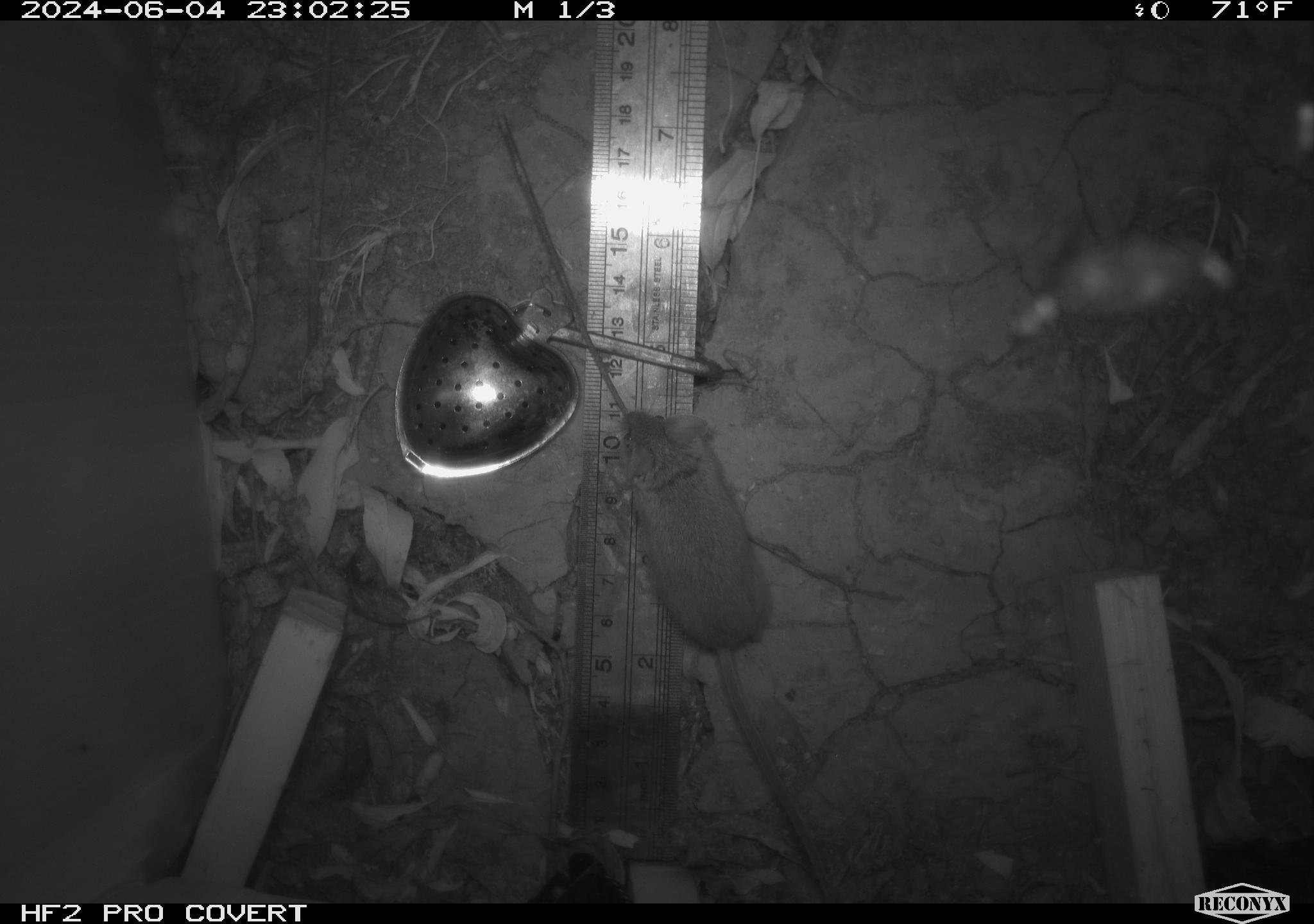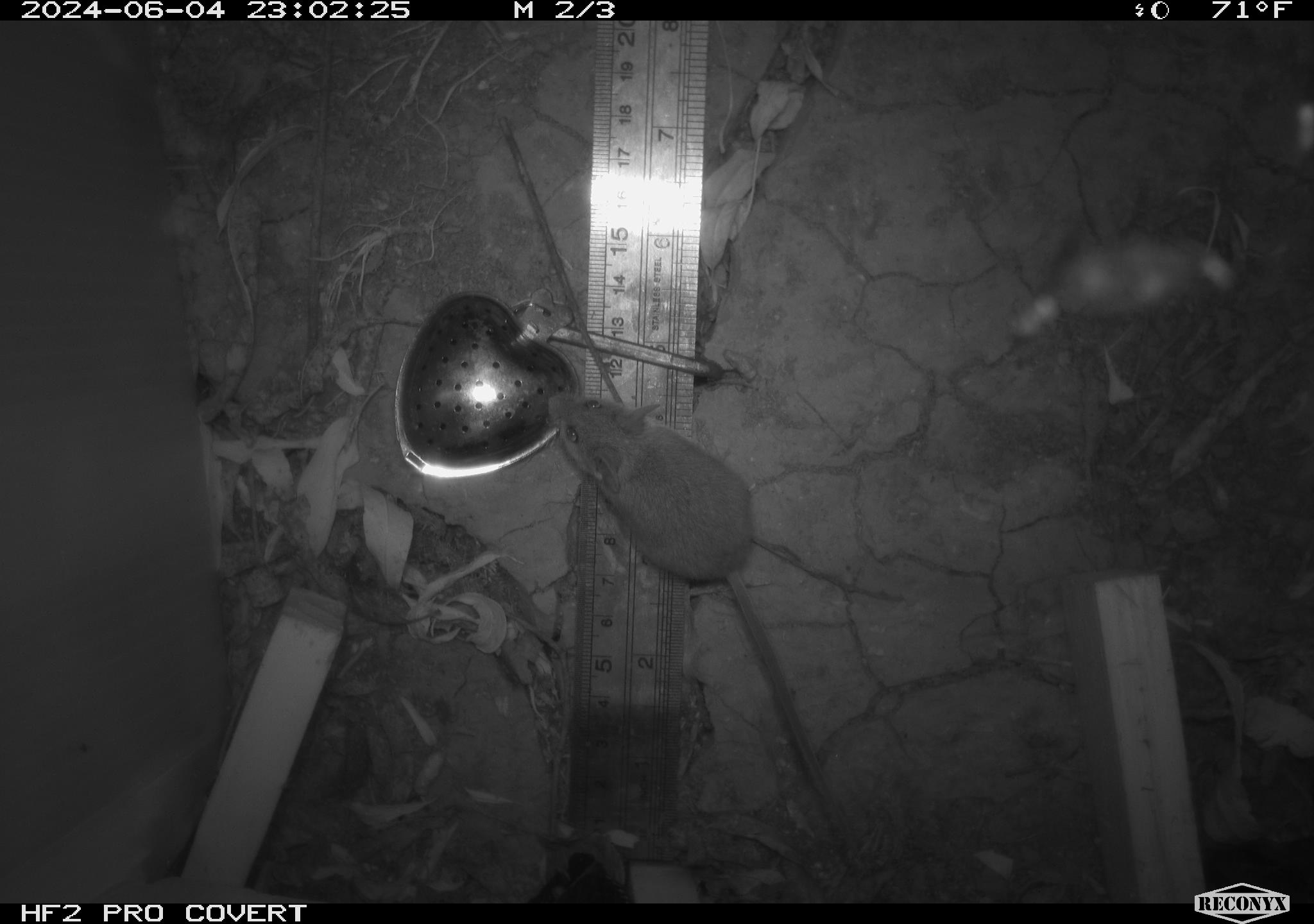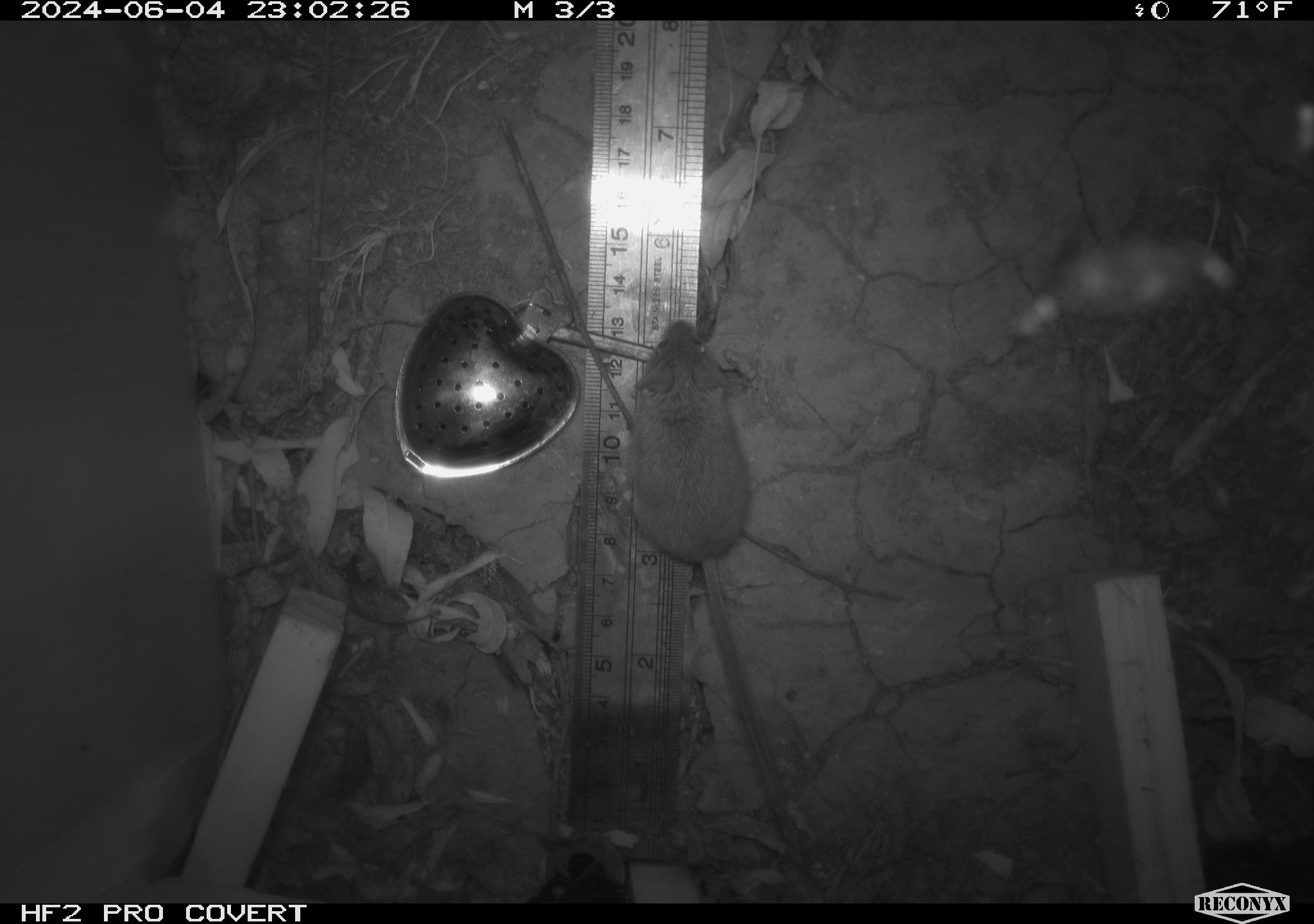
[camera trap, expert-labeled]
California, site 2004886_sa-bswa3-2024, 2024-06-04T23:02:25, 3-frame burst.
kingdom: Animalia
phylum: Chordata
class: Mammalia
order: Rodentia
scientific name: Rodentia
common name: mouse species